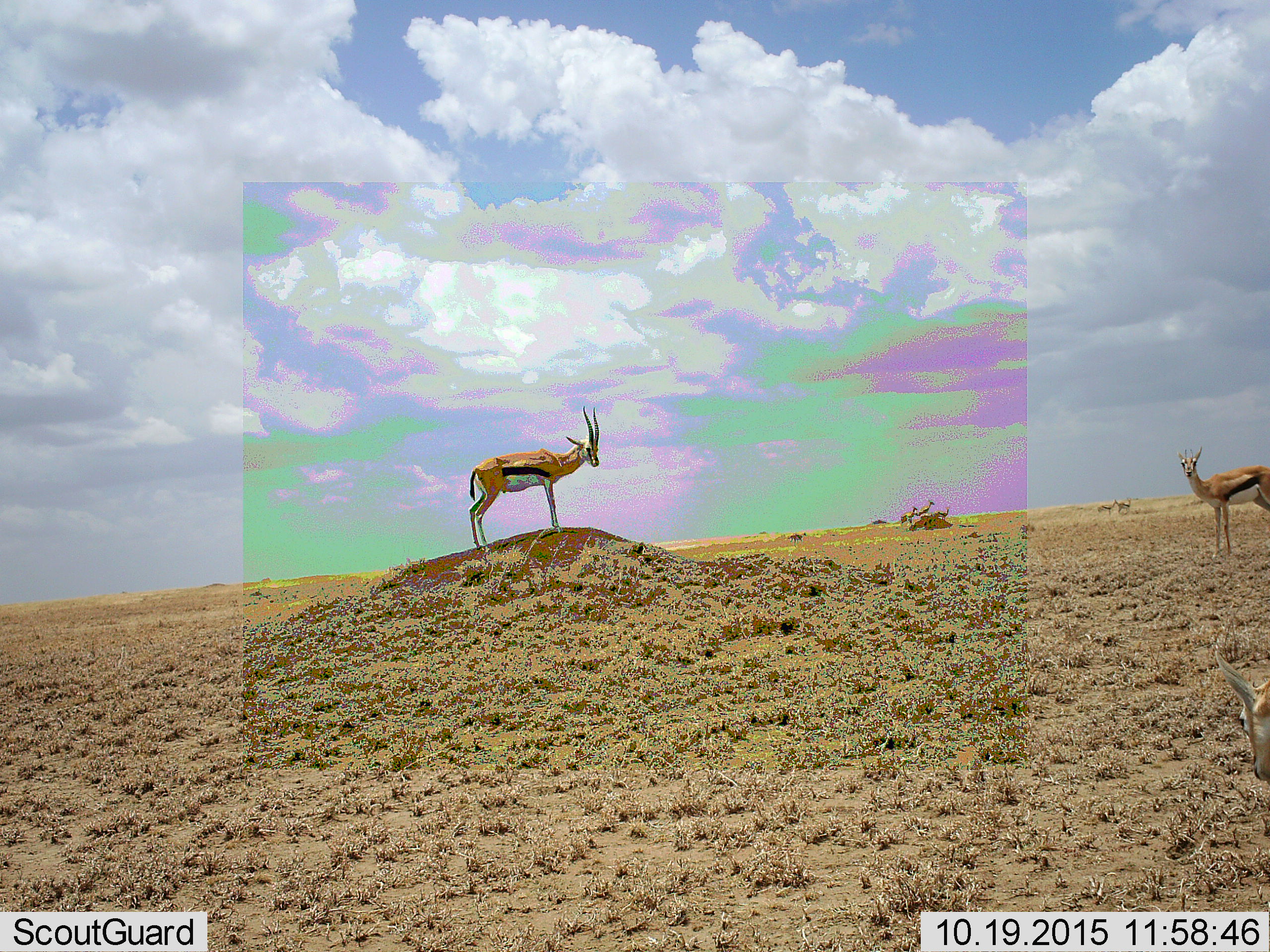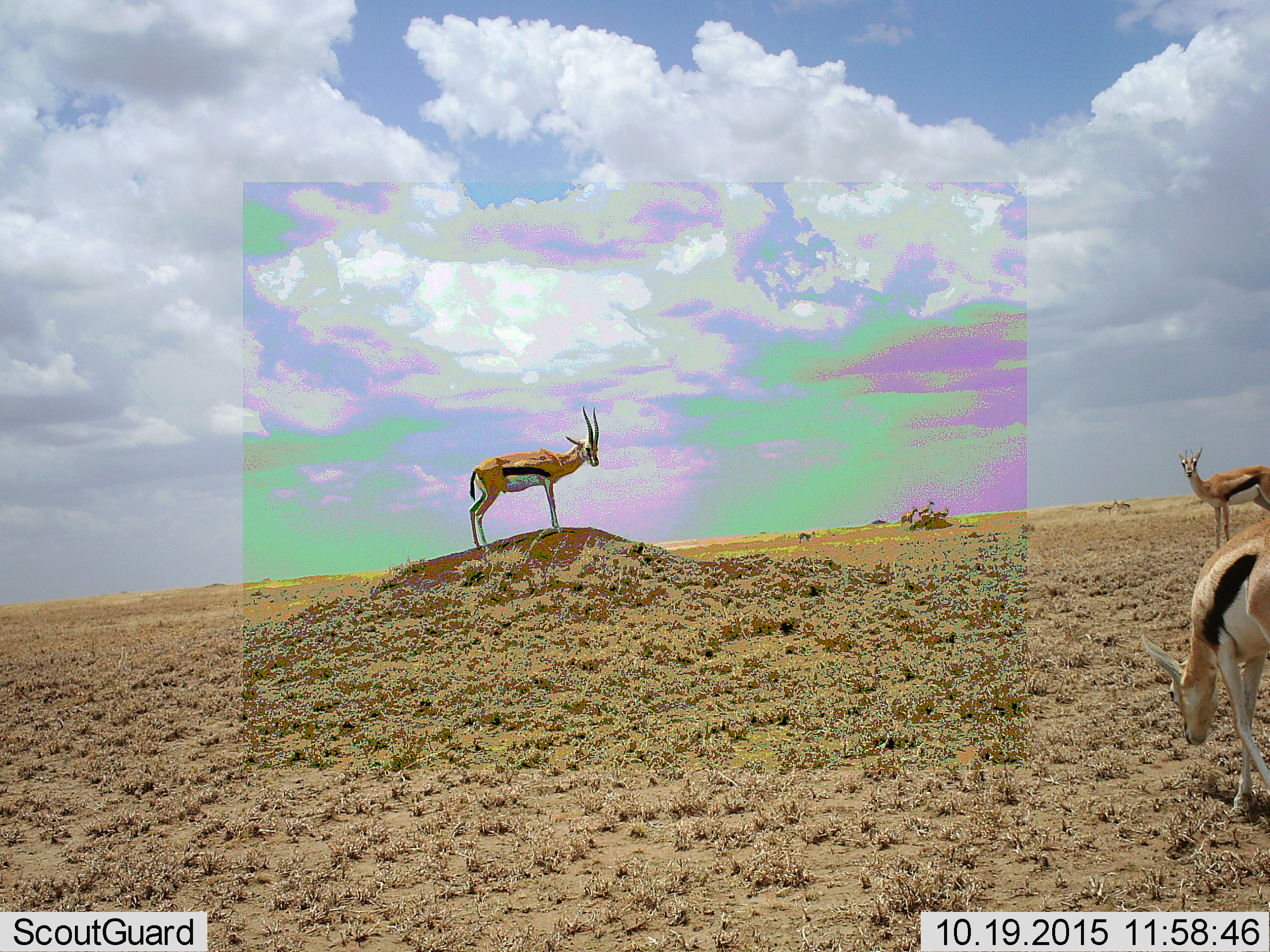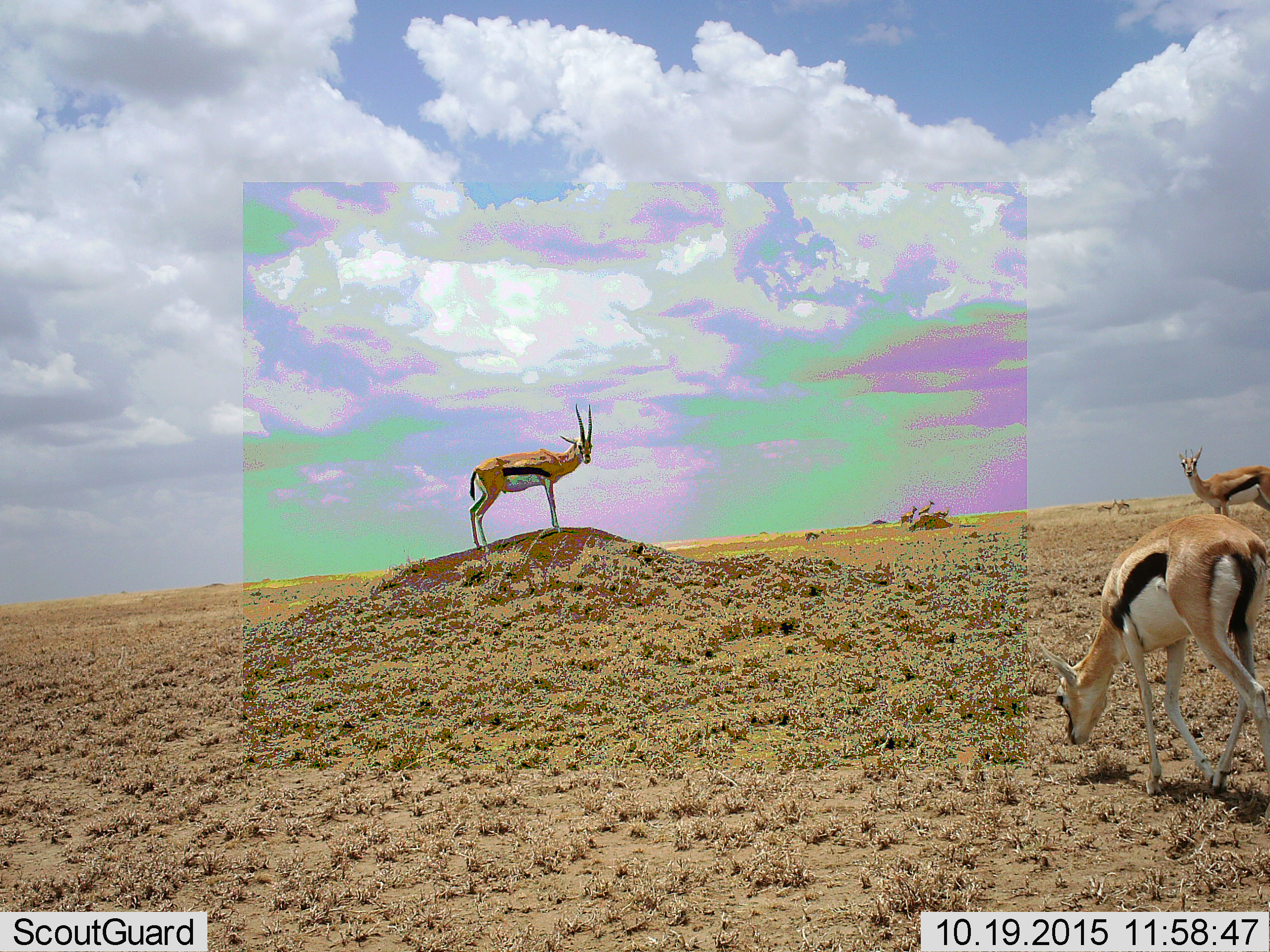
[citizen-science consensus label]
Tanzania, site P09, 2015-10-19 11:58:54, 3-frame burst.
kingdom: Animalia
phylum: Chordata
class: Mammalia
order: Artiodactyla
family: Bovidae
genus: Eudorcas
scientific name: Eudorcas thomsonii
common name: thomson's gazelle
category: gazellethomsons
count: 7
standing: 88%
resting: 0%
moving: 50%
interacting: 0%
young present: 12%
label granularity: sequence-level